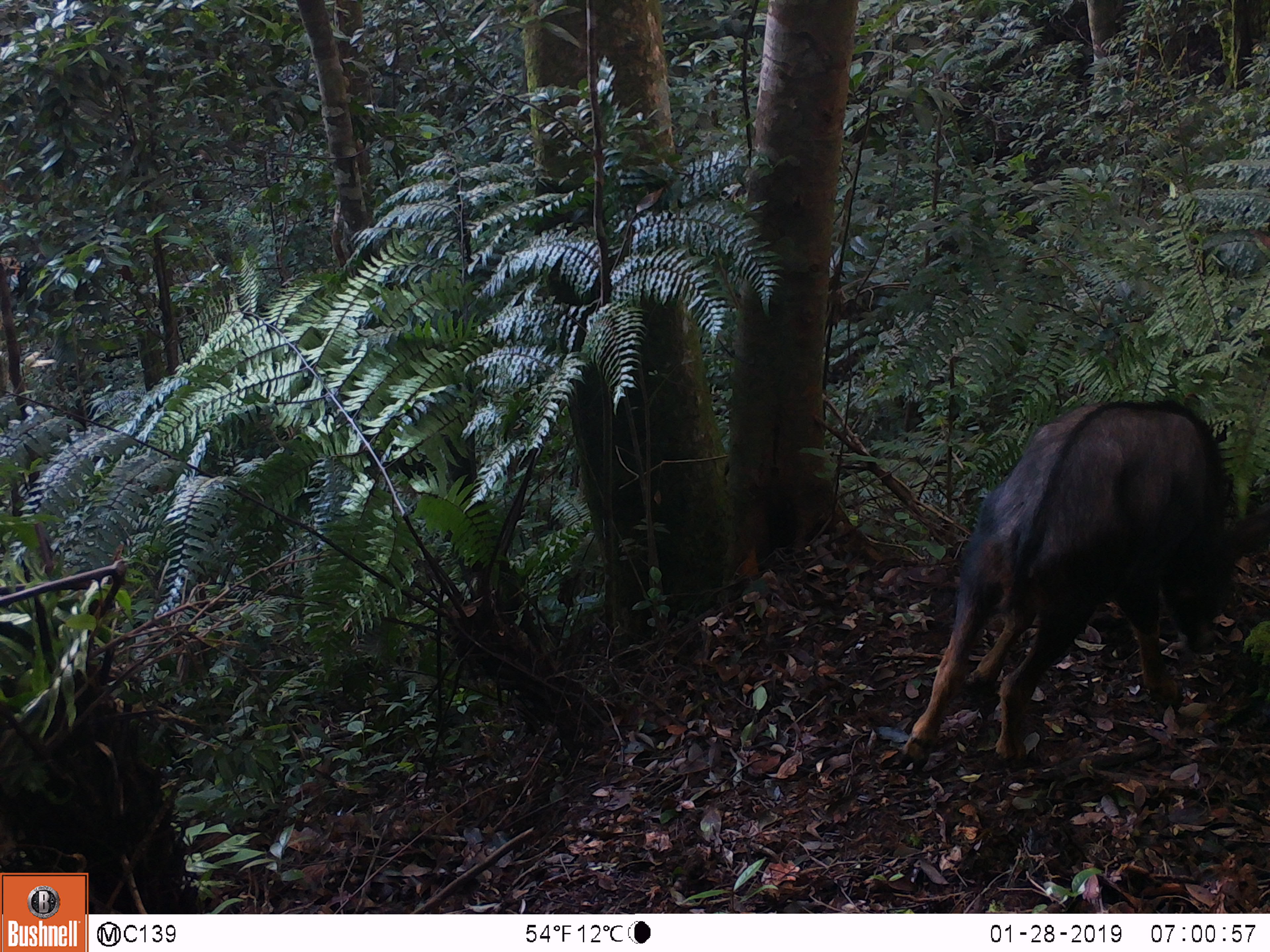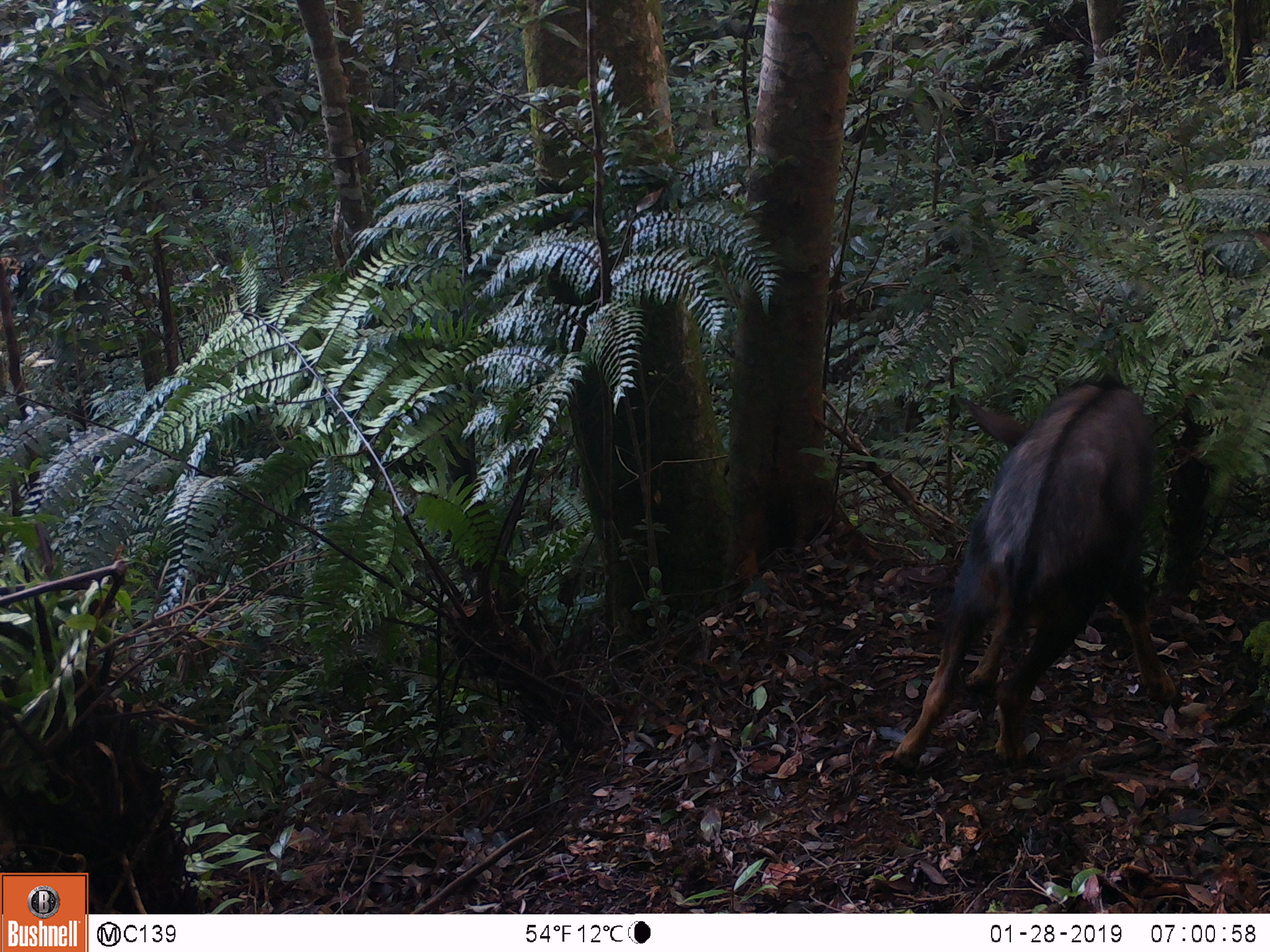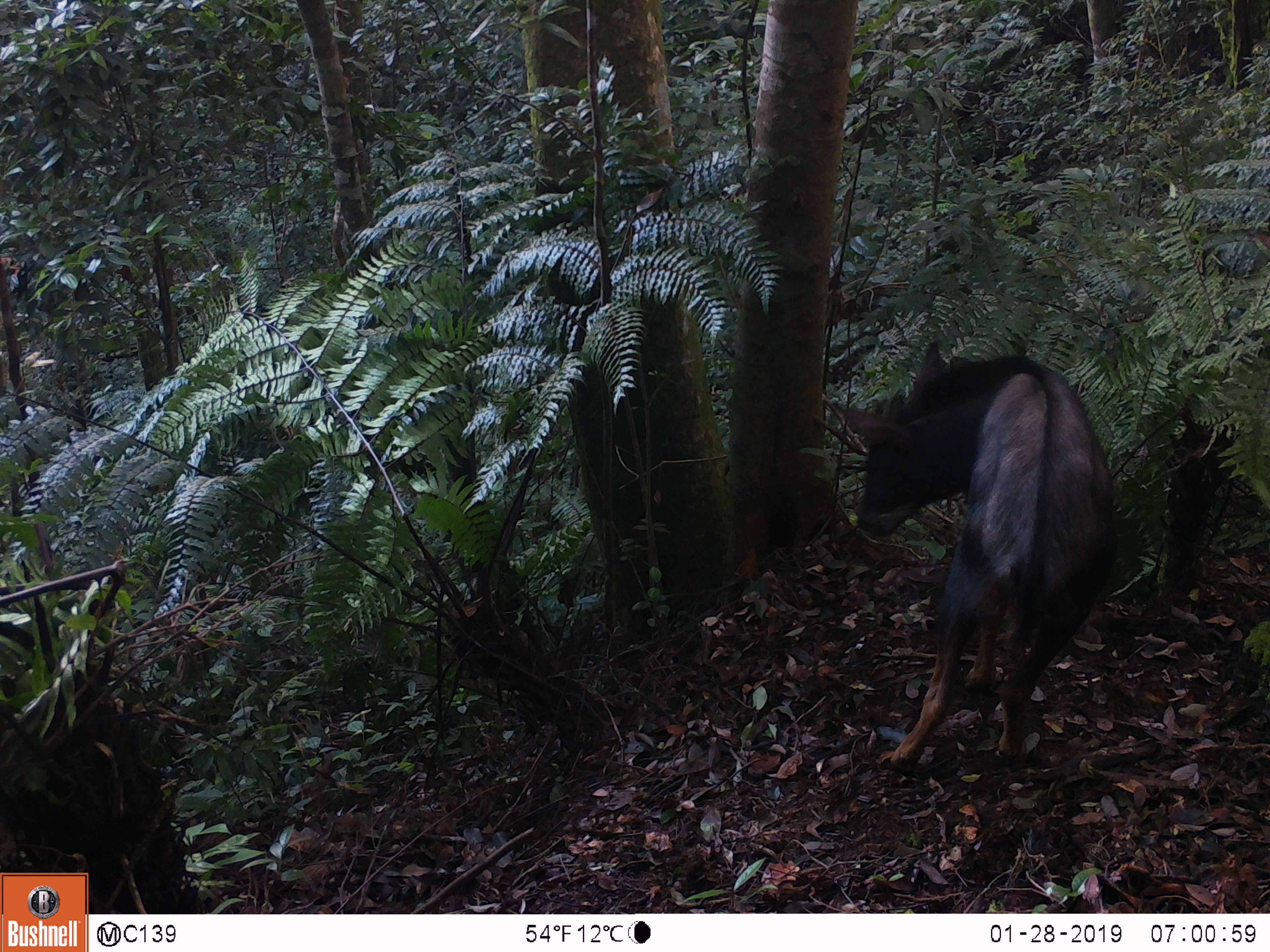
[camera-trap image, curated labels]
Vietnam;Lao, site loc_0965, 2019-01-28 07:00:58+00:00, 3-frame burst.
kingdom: Animalia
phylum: Chordata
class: Mammalia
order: Artiodactyla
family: Bovidae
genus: Capricornis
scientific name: Capricornis sumatraensis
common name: chinese serow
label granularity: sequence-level